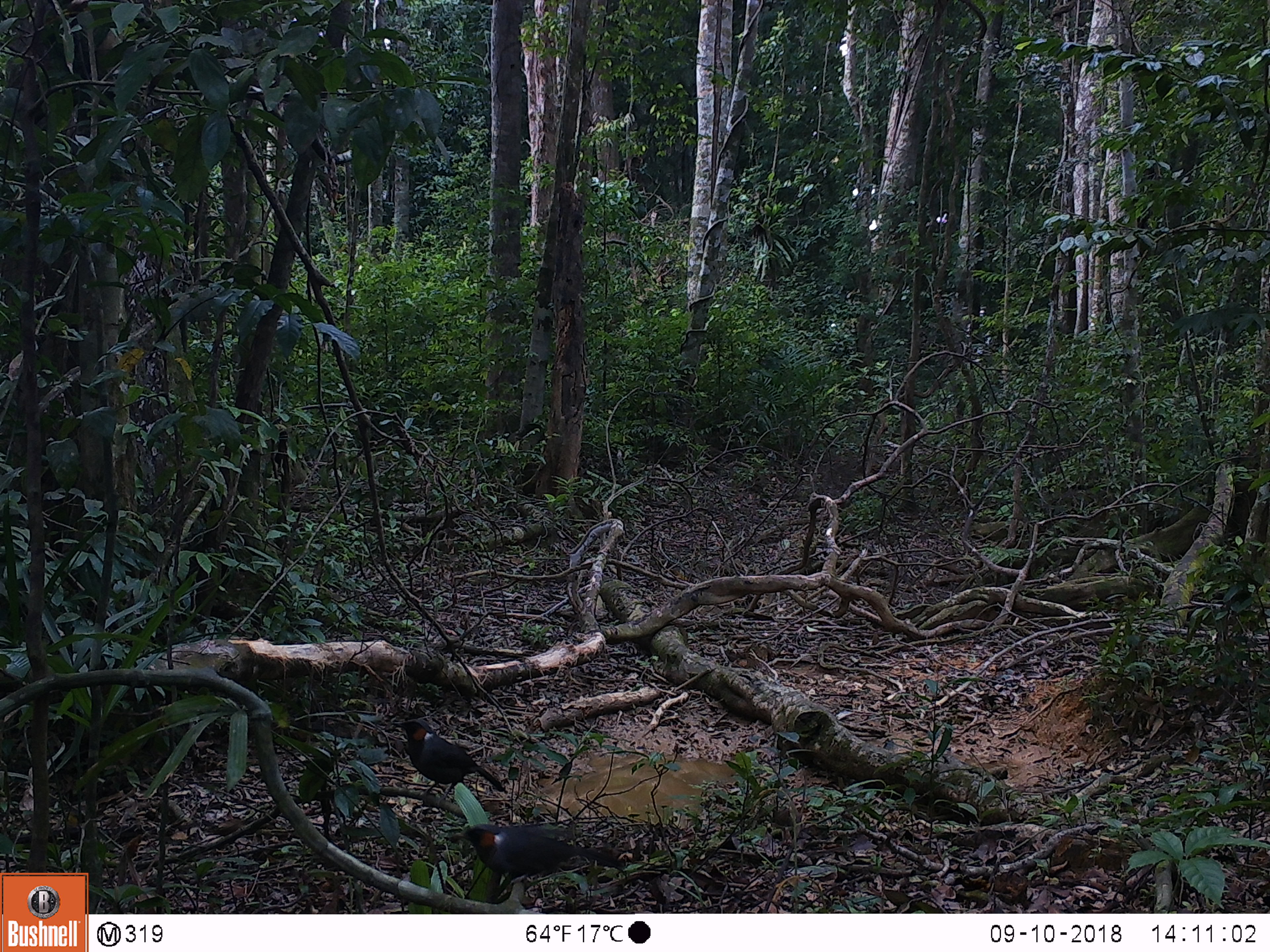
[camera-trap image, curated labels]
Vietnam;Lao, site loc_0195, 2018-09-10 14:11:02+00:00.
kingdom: Animalia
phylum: Chordata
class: Aves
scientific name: Aves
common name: bird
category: unidentified bird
Unidentified bird (bird) (Aves). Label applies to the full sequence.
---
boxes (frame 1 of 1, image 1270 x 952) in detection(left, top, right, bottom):
unidentified bird: detection(451, 823, 625, 886); detection(394, 719, 504, 808)